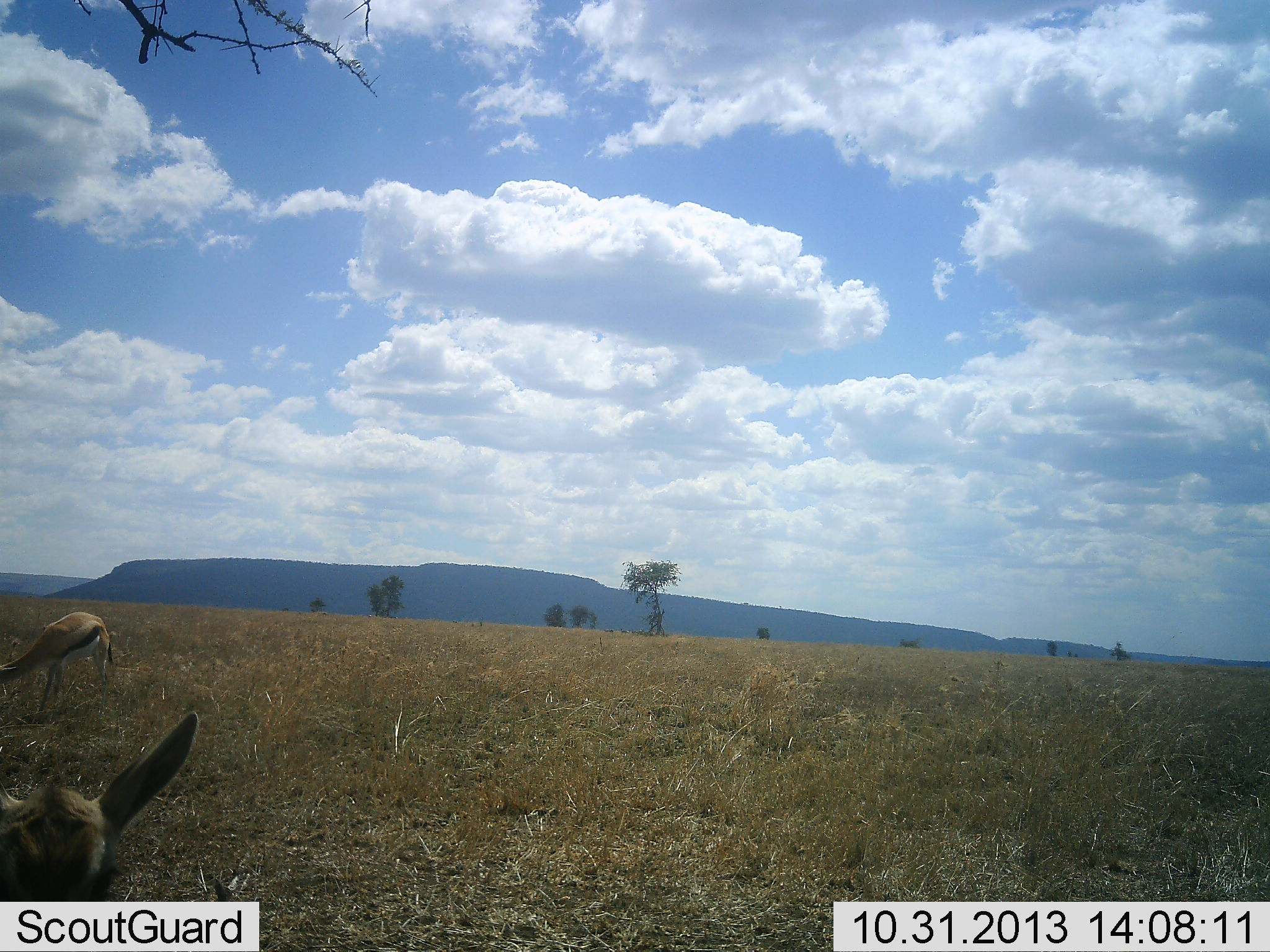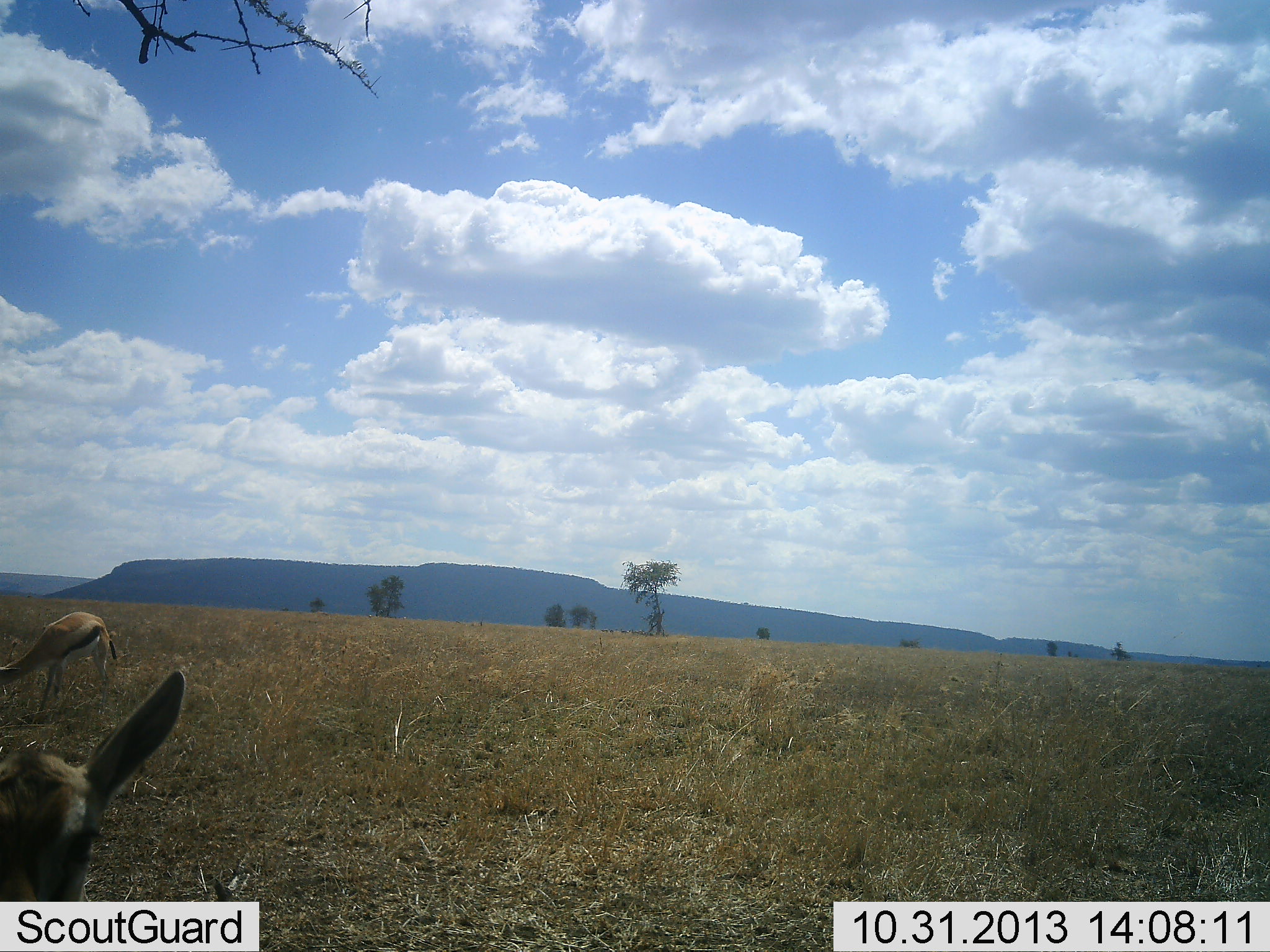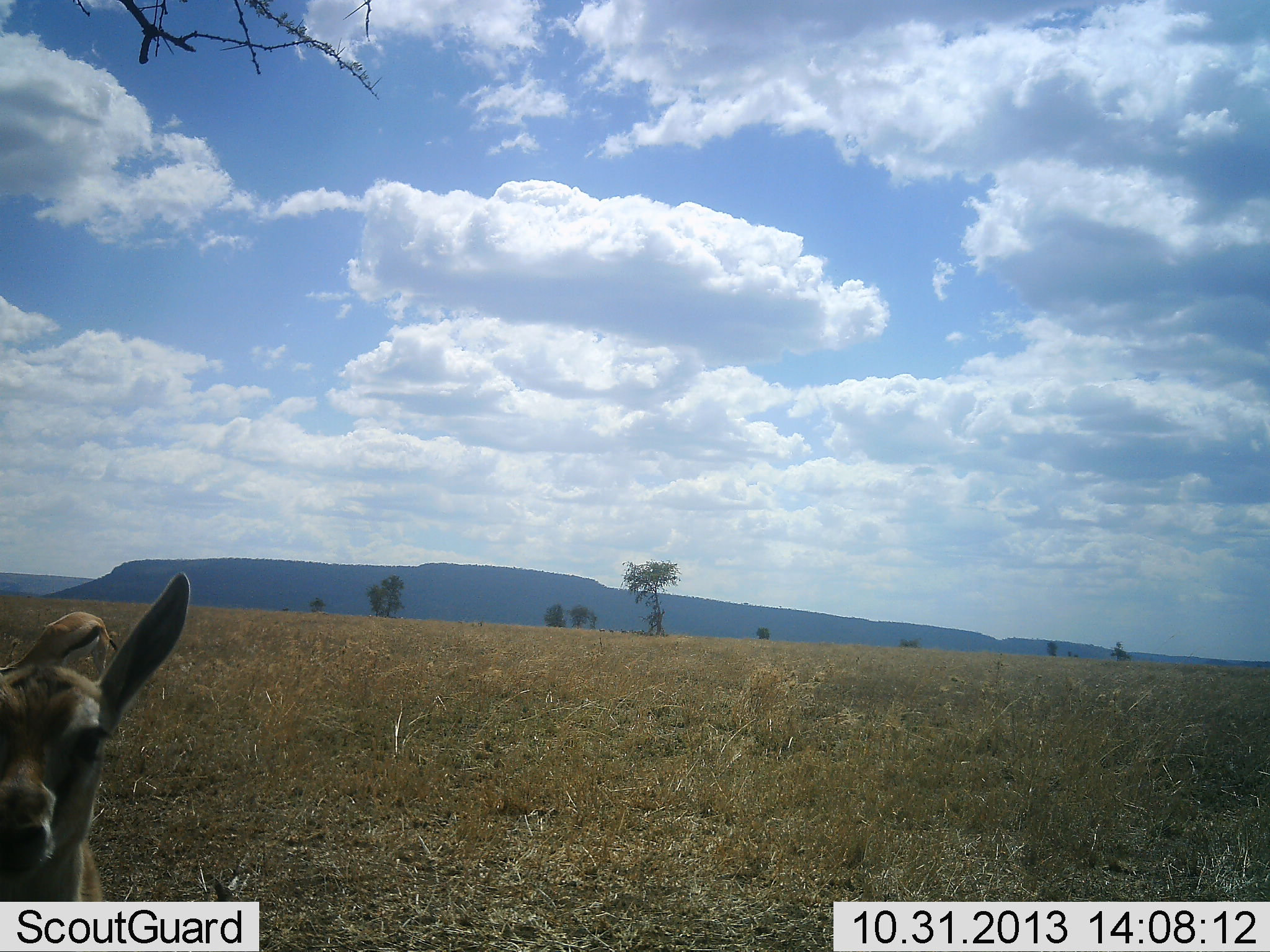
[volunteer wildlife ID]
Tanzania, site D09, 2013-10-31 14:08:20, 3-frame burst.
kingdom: Animalia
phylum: Chordata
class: Mammalia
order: Artiodactyla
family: Bovidae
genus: Eudorcas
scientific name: Eudorcas thomsonii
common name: thomson's gazelle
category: gazellethomsons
Gazellethomsons (thomson's gazelle) (Eudorcas thomsonii), count 2. Behavior (volunteer vote fractions): standing 70%, resting 10%, moving 20%, interacting 0%. Young present (vote fraction): 10%. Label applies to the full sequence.